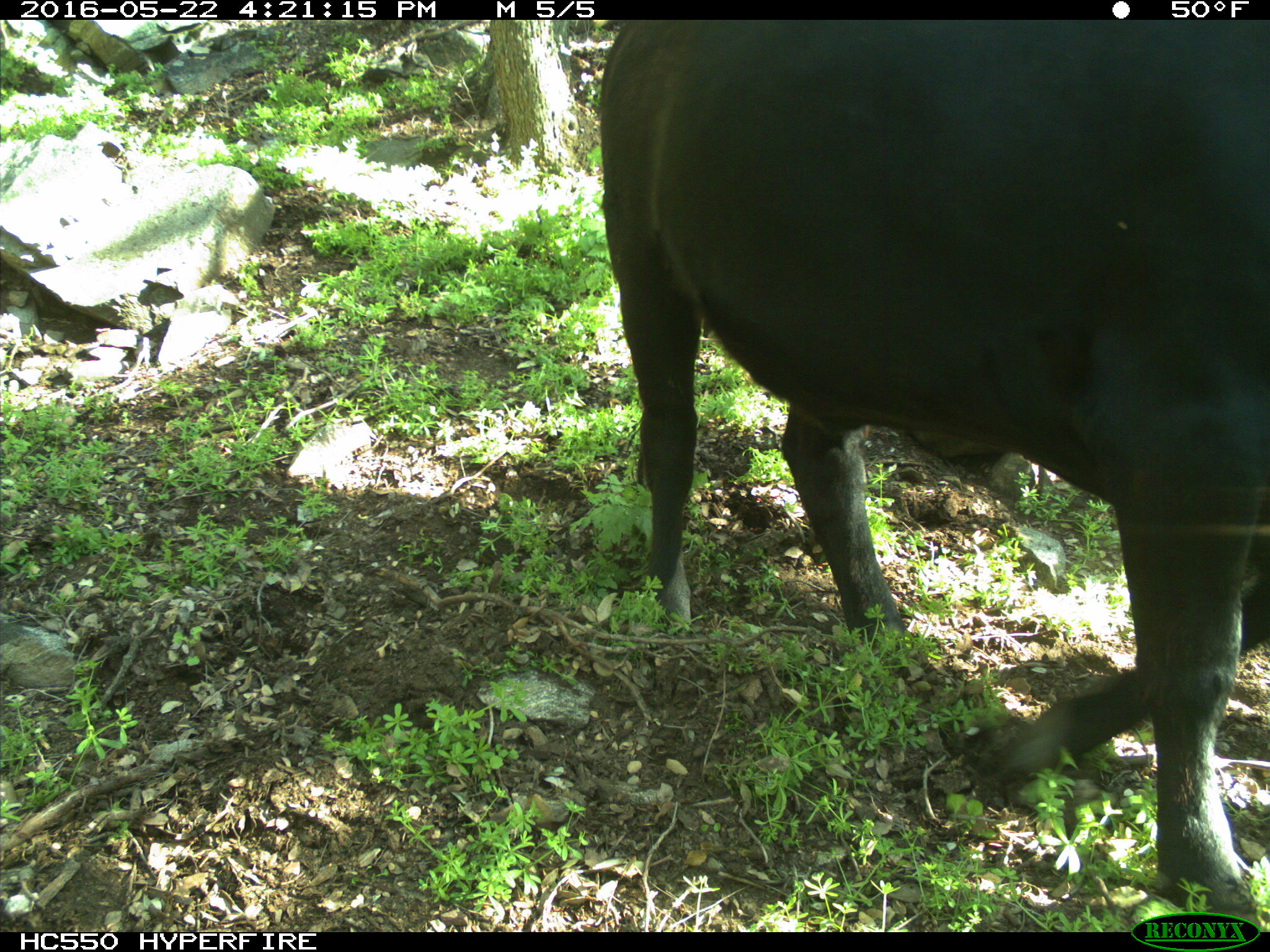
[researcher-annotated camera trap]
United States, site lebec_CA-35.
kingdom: Animalia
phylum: Chordata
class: Mammalia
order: Artiodactyla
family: Bovidae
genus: Bos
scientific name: Bos taurus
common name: domestic cow